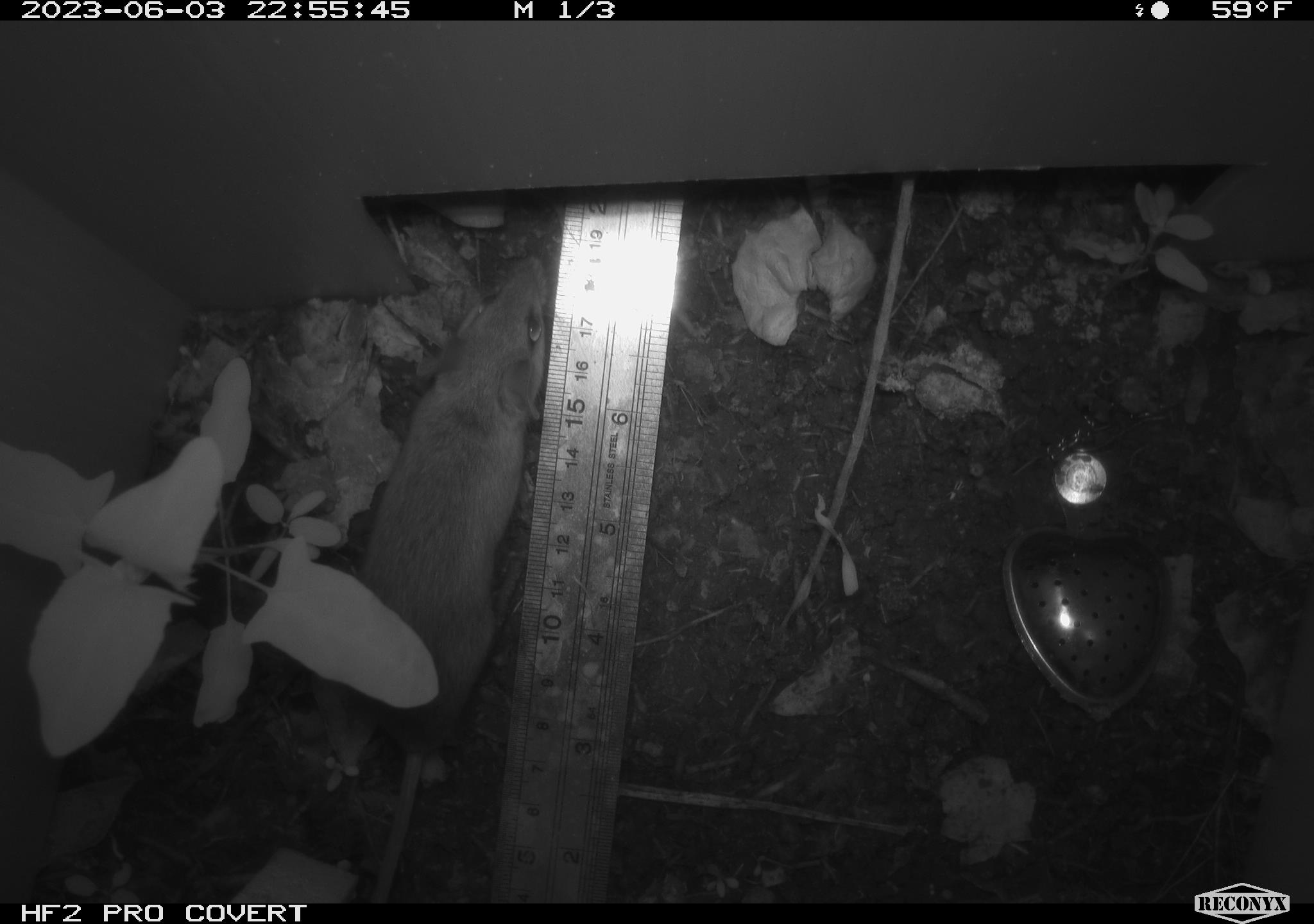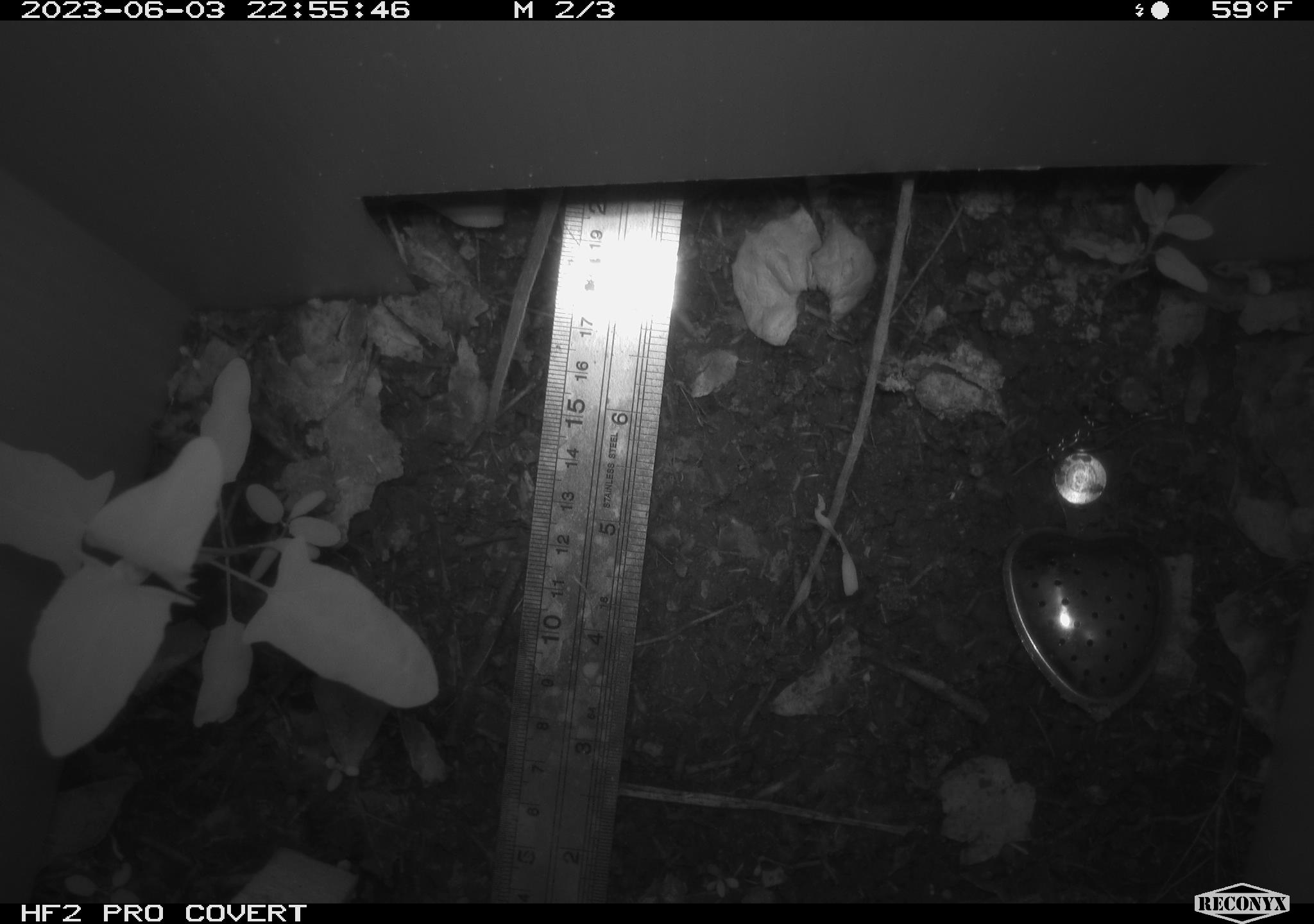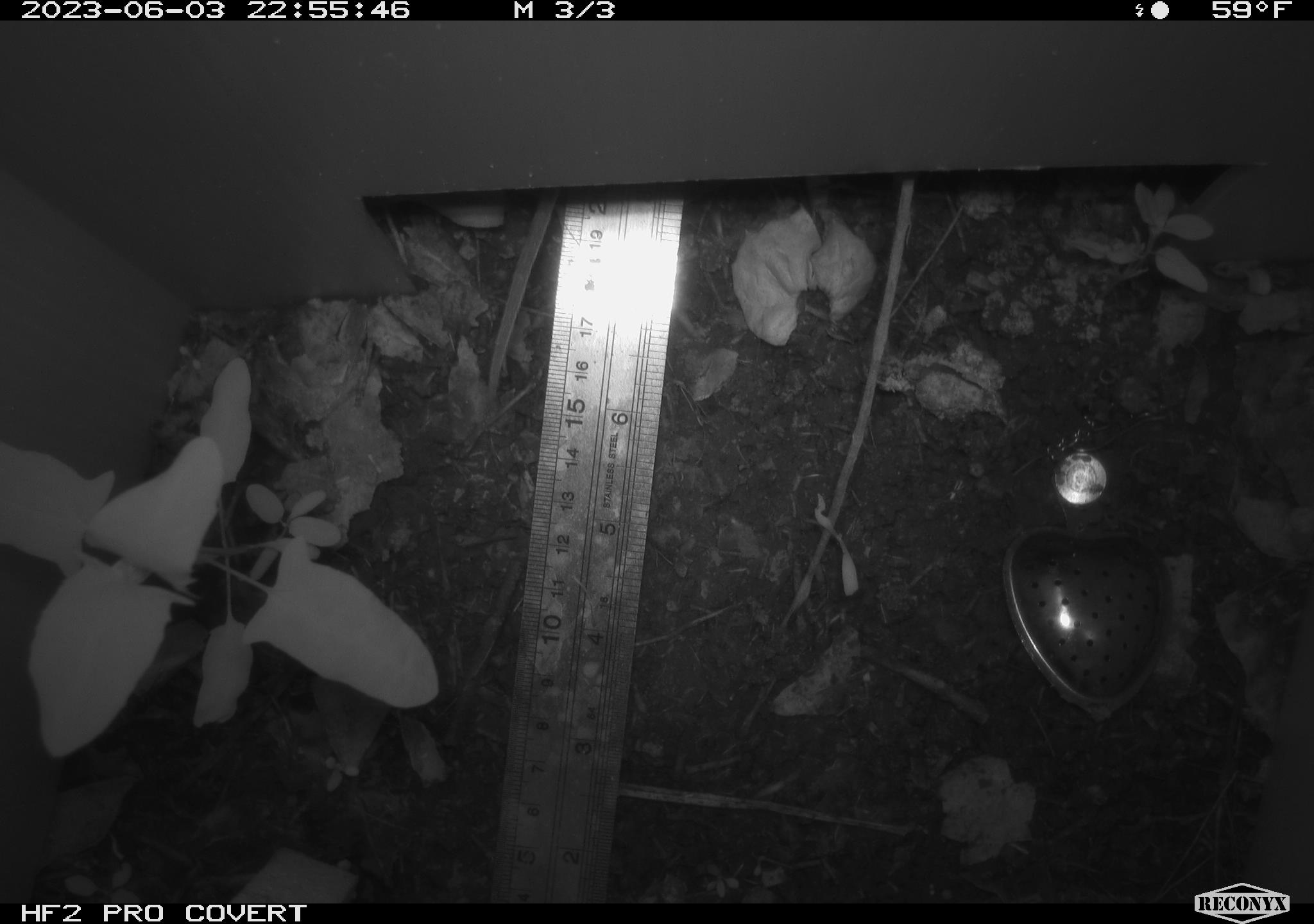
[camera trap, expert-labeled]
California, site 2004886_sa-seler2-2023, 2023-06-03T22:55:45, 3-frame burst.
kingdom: Animalia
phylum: Chordata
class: Mammalia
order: Rodentia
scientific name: Rodentia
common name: mouse species